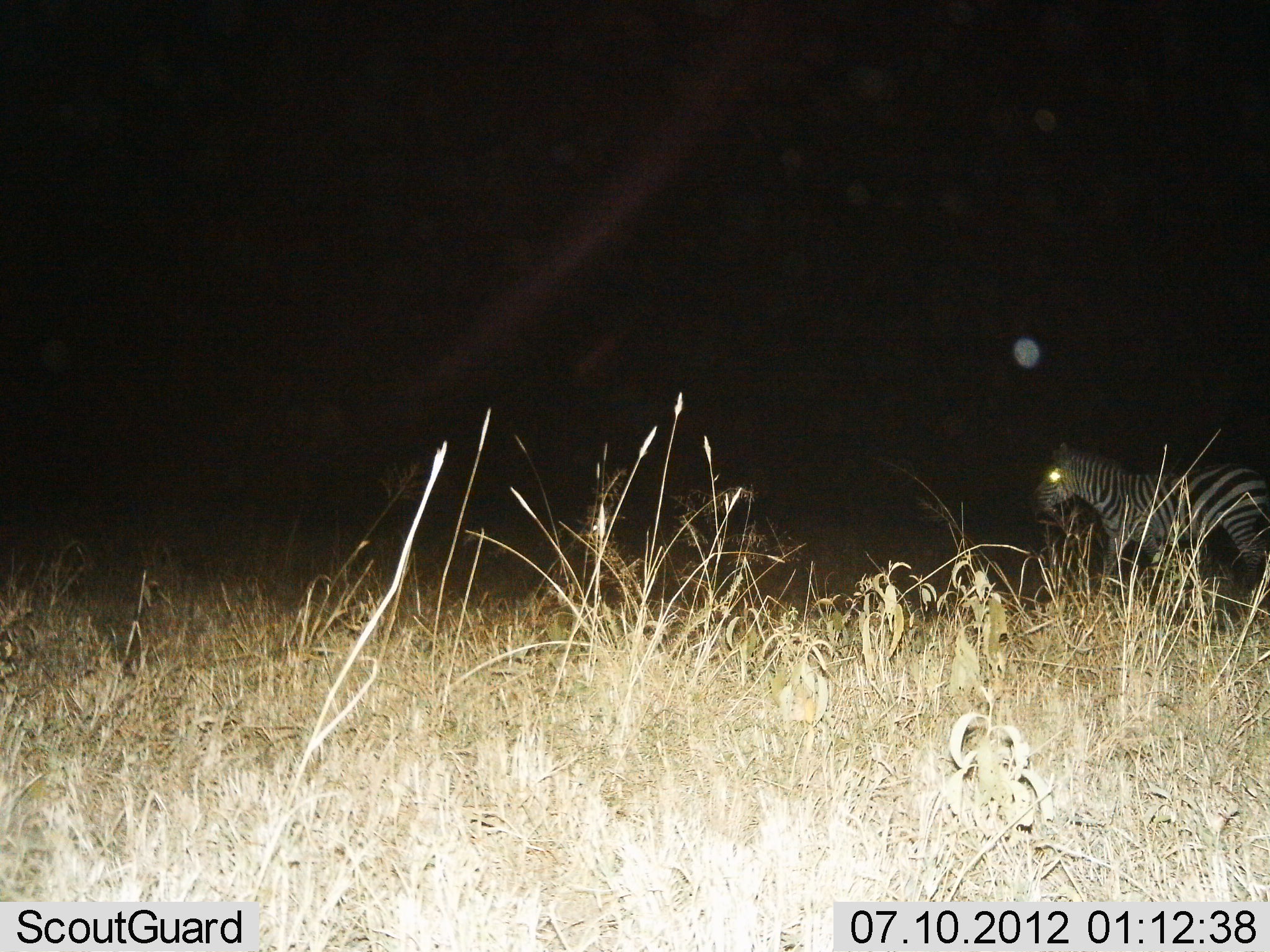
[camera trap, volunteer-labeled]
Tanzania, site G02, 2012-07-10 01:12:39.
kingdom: Animalia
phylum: Chordata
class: Mammalia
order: Perissodactyla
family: Equidae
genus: Equus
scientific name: Equus quagga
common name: plains zebra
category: zebra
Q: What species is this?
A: Zebra (plains zebra) (Equus quagga).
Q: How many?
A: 1.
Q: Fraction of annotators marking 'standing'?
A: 60%.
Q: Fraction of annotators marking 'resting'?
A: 0%.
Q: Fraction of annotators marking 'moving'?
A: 50%.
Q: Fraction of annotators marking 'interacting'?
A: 0%.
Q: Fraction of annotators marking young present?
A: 0%.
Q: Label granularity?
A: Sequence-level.